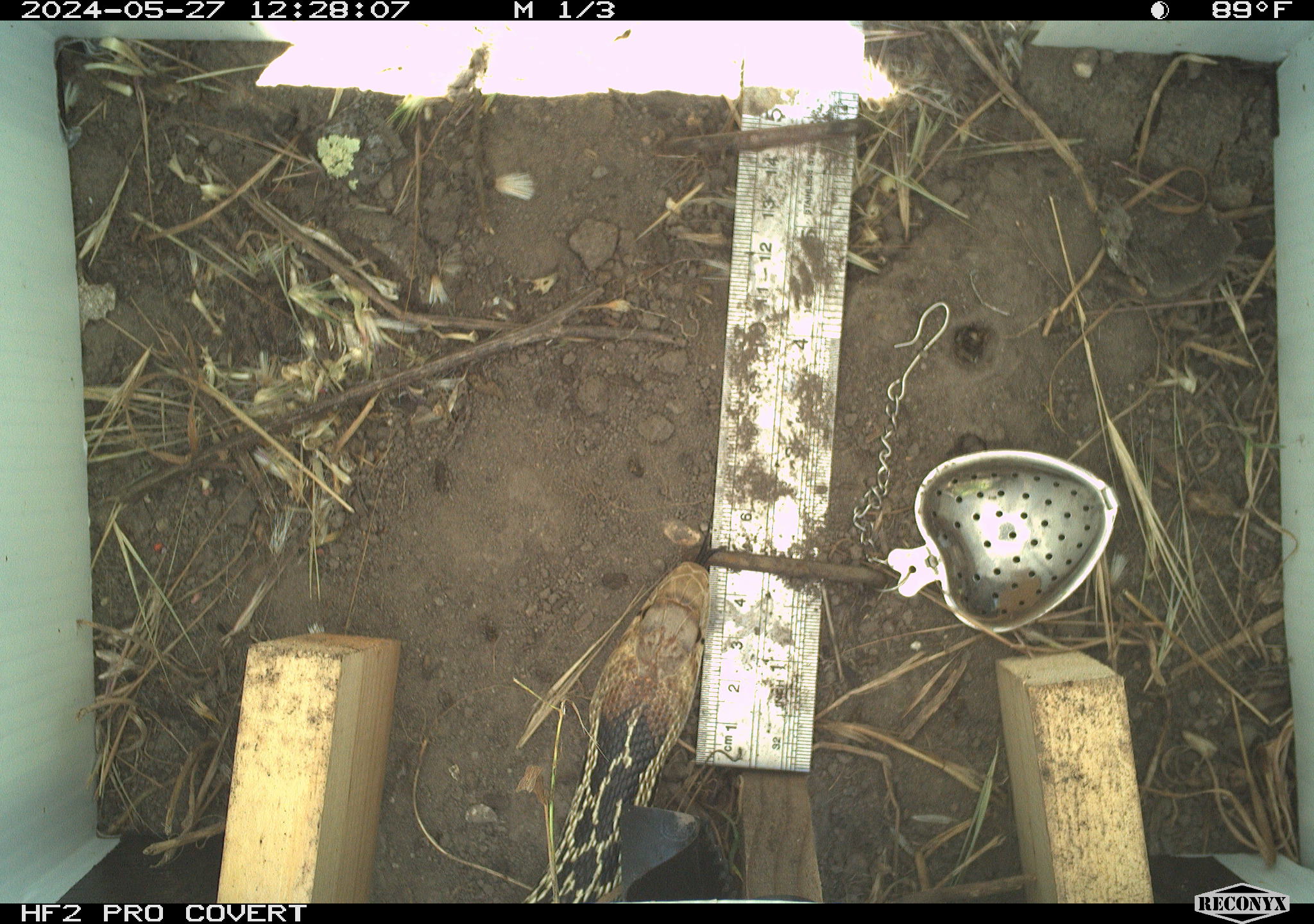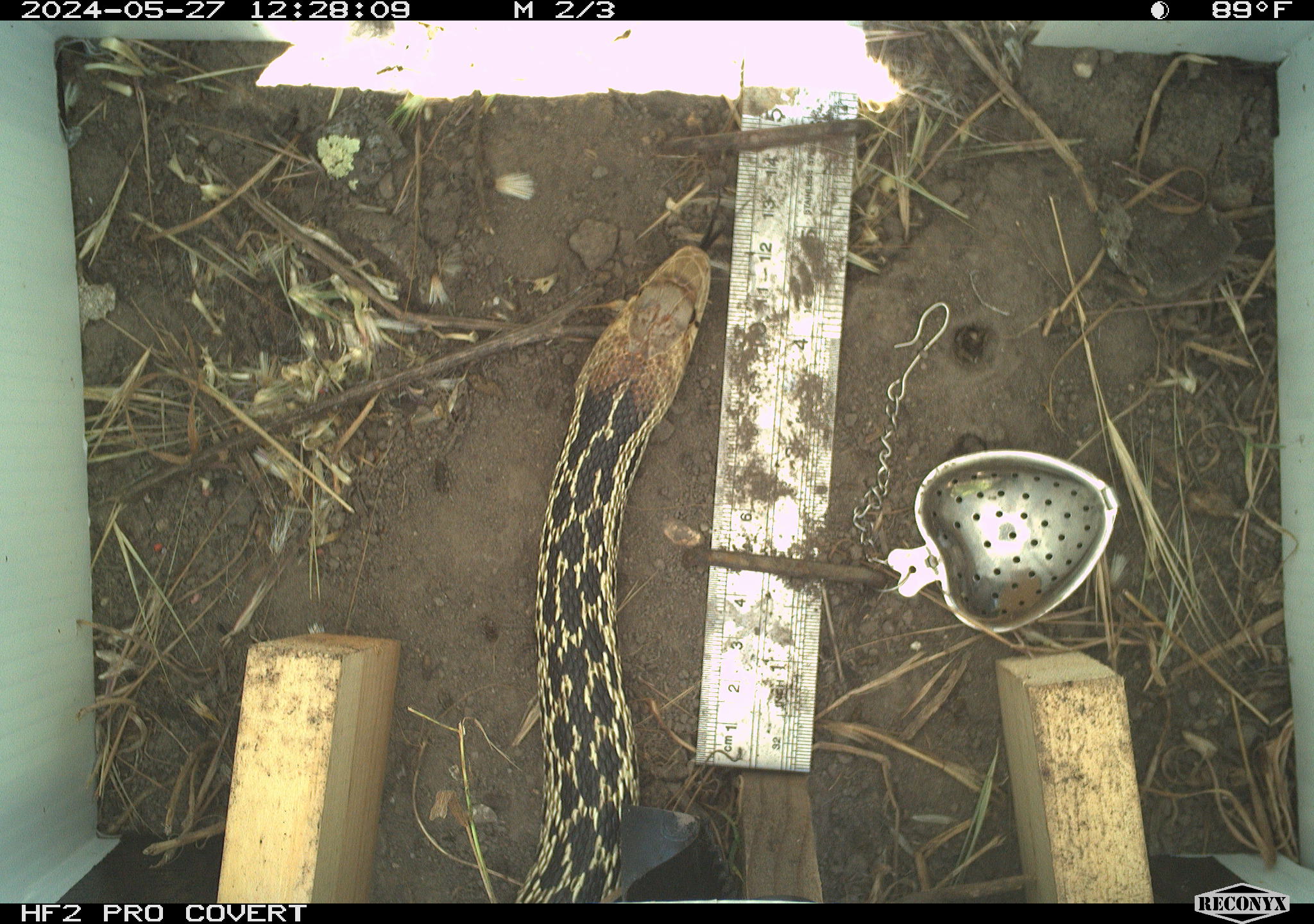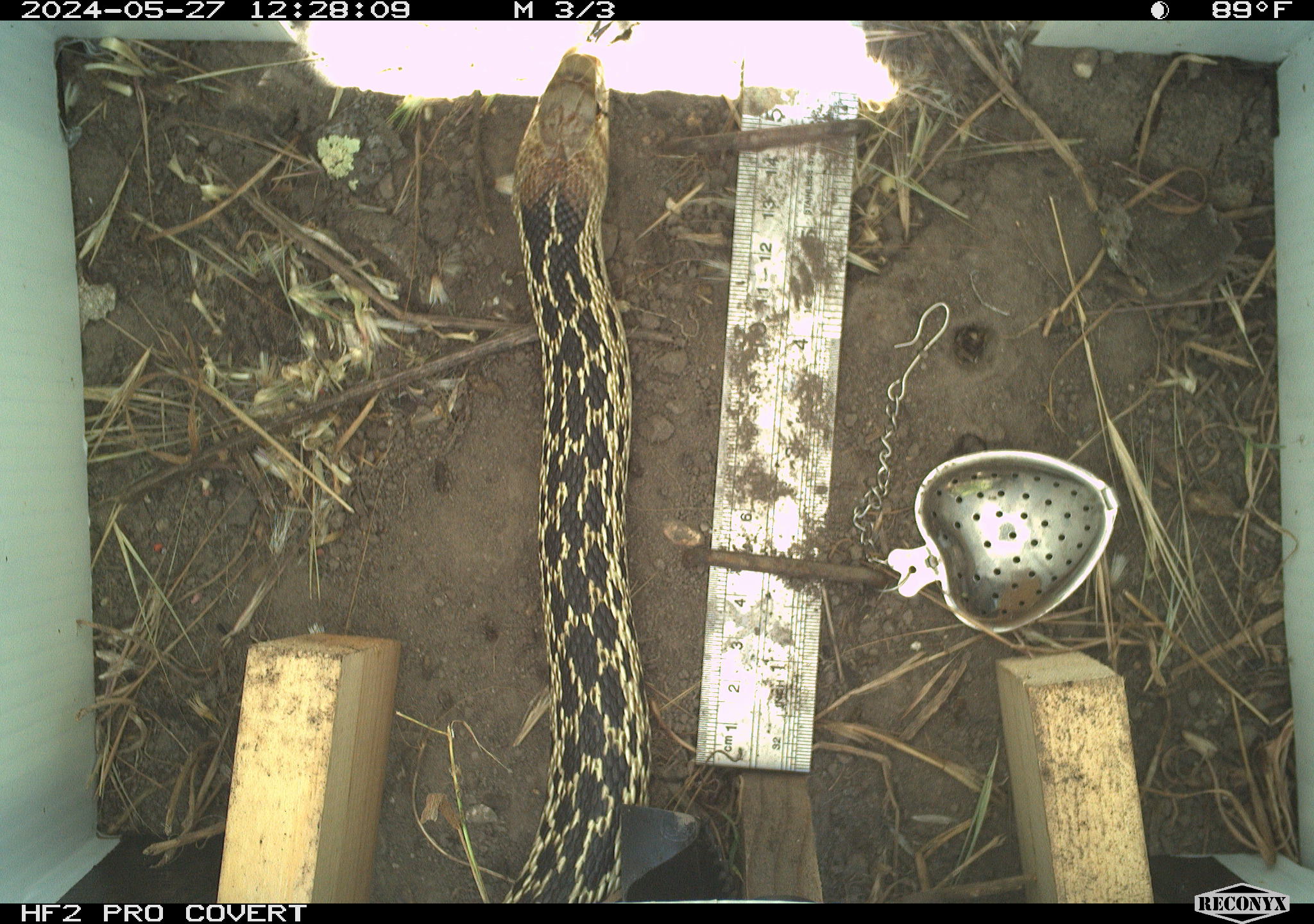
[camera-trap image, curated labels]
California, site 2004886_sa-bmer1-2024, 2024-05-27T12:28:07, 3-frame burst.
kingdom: Animalia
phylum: Chordata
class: Reptilia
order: Squamata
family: Colubridae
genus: Pituophis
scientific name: Pituophis catenifer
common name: gophersnake